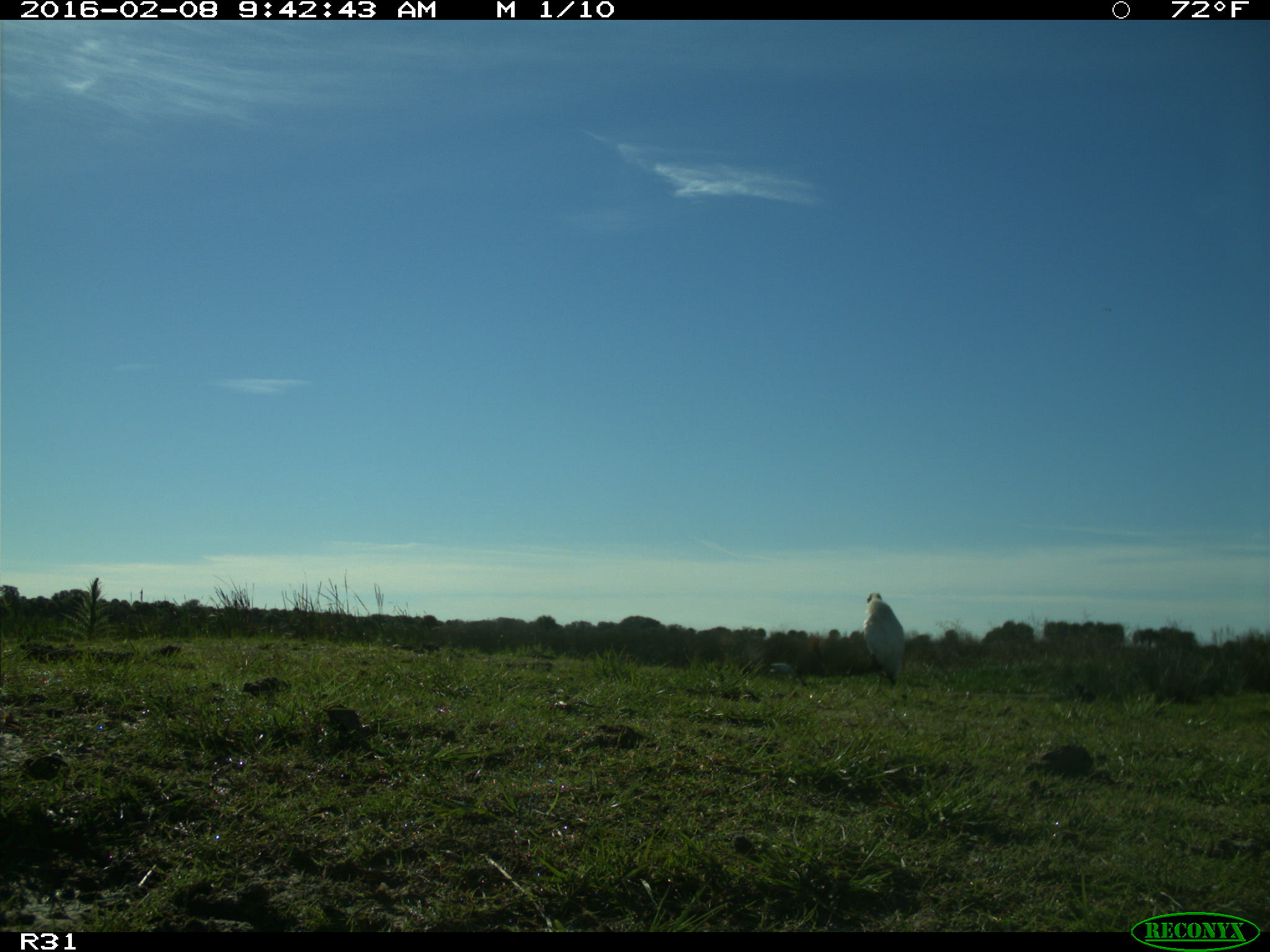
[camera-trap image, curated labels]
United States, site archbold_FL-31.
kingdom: Animalia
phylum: Chordata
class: Aves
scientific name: Aves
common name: birds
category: unidentified bird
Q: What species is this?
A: Unidentified bird (birds) (Aves).